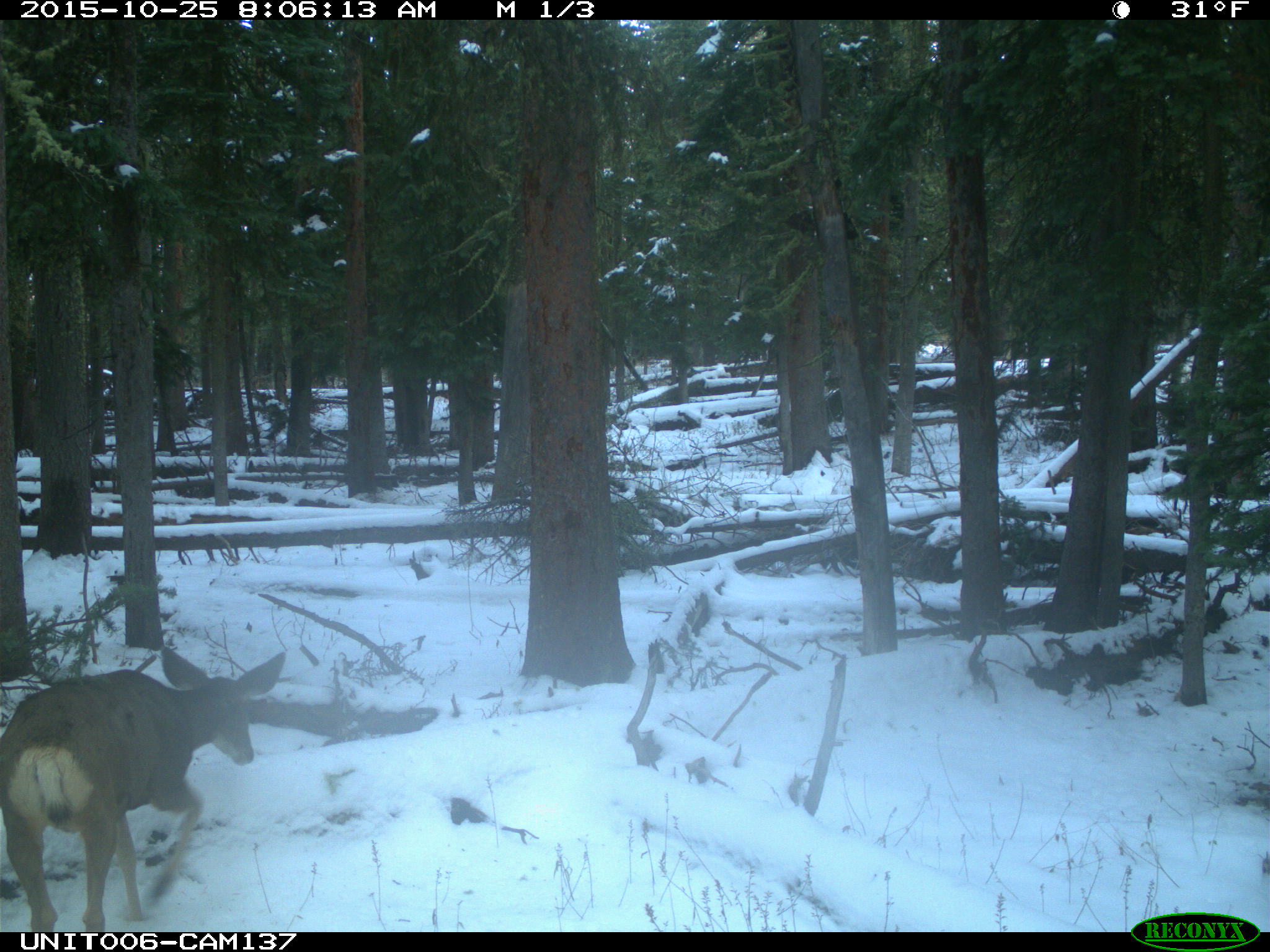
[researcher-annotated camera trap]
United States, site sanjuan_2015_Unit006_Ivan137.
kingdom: Animalia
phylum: Chordata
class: Mammalia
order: Artiodactyla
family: Cervidae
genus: Odocoileus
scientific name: Odocoileus hemionus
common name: mule deer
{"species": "Odocoileus hemionus (mule deer)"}